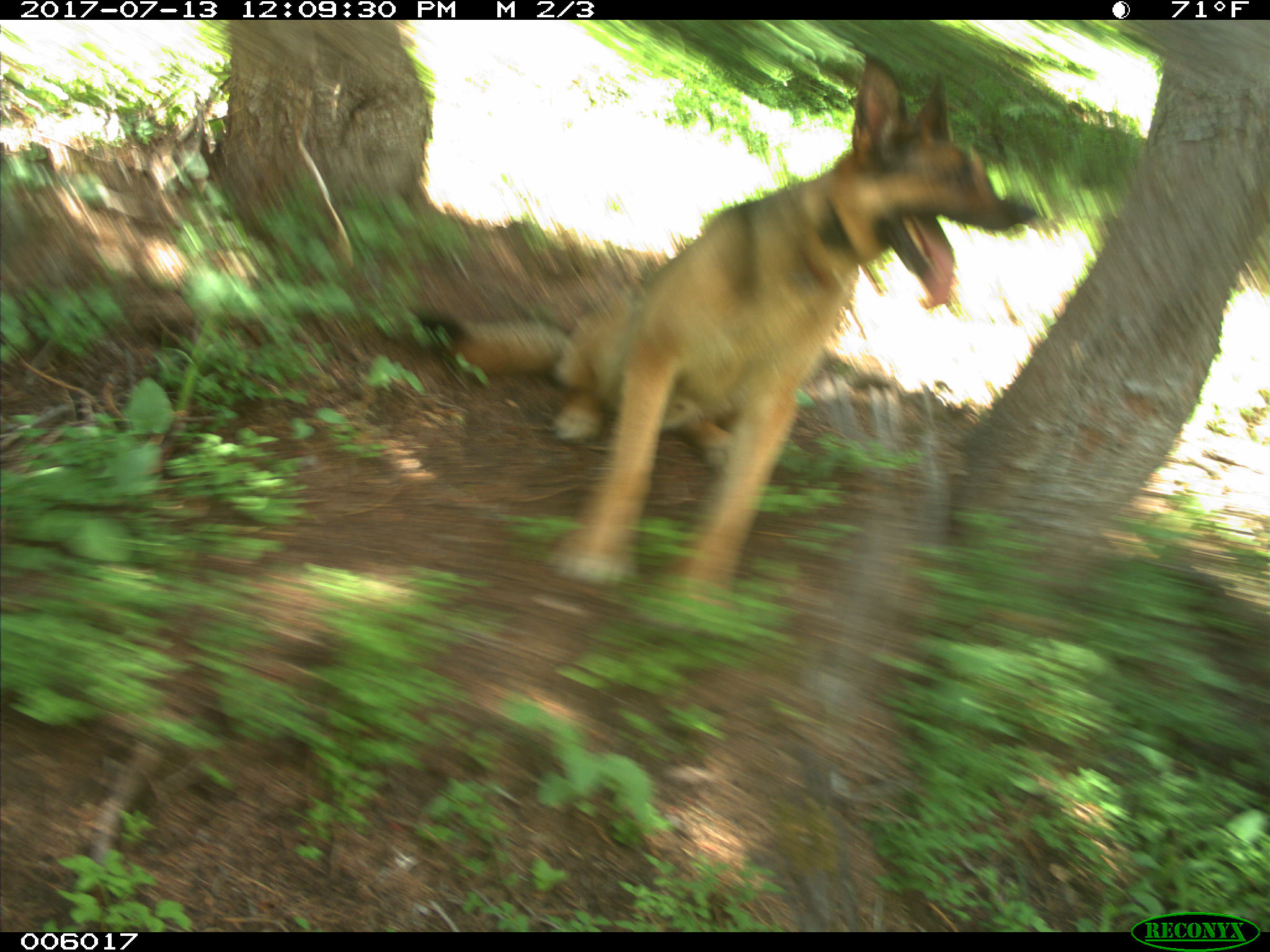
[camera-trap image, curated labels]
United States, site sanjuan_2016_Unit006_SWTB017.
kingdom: Animalia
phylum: Chordata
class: Mammalia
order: Carnivora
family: Canidae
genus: Canis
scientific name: Canis familiaris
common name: domestic dog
Canis familiaris (domestic dog).